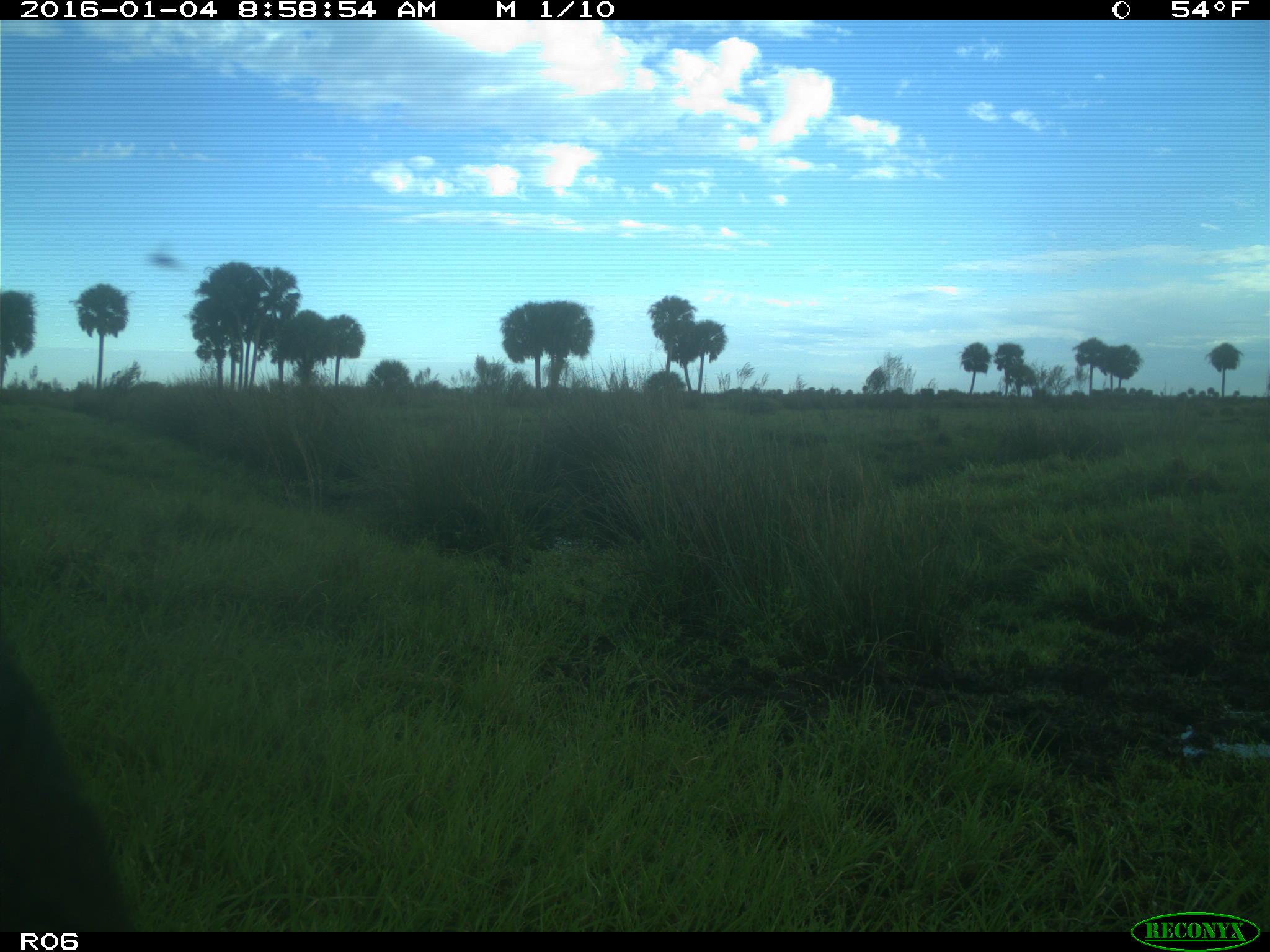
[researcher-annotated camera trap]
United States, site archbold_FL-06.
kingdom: Animalia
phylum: Chordata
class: Mammalia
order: Artiodactyla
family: Bovidae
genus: Bos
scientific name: Bos taurus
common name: domestic cow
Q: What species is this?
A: Bos taurus (domestic cow).